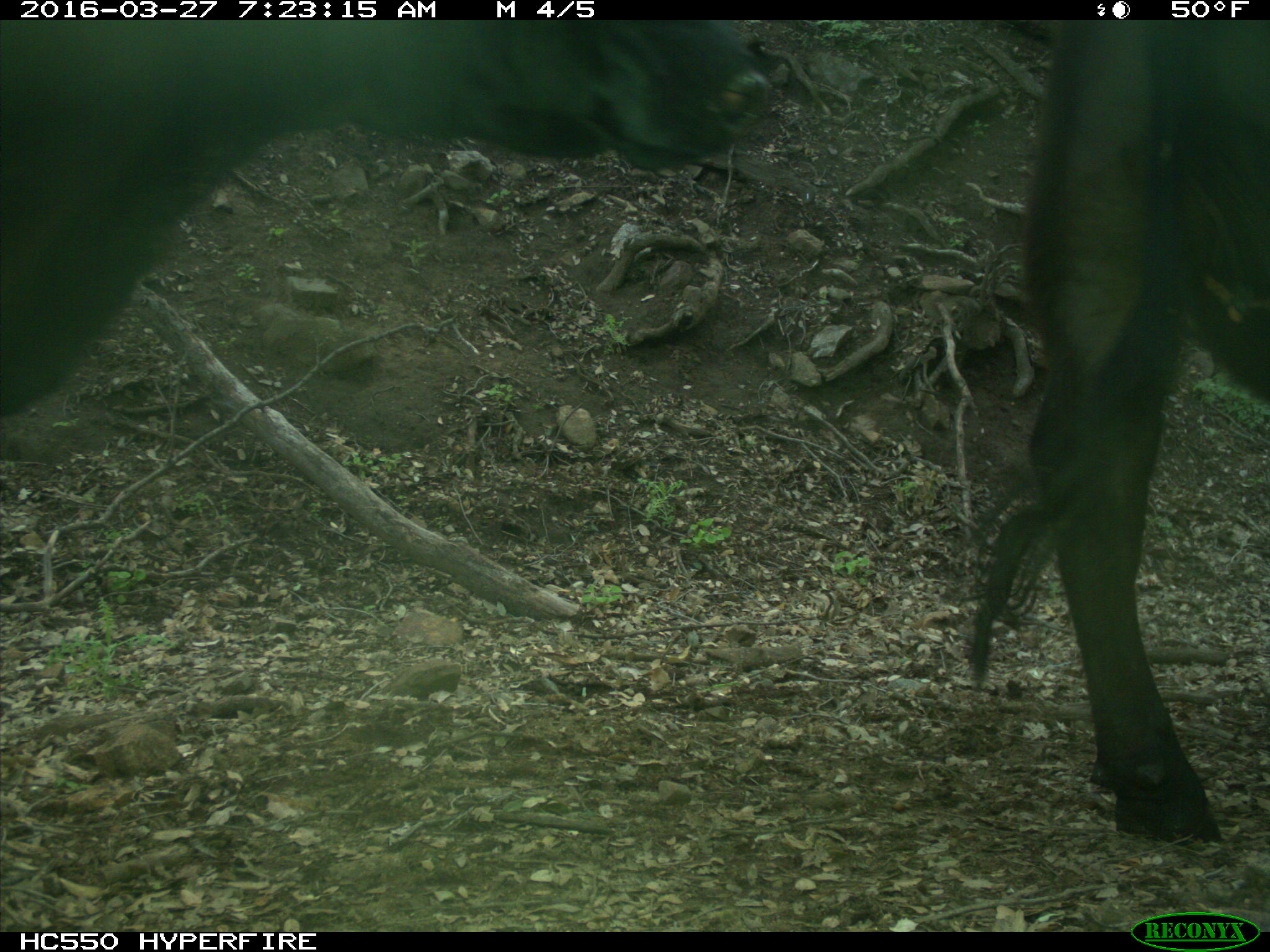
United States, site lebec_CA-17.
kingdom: Animalia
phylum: Chordata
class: Mammalia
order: Artiodactyla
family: Bovidae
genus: Bos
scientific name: Bos taurus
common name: domestic cow